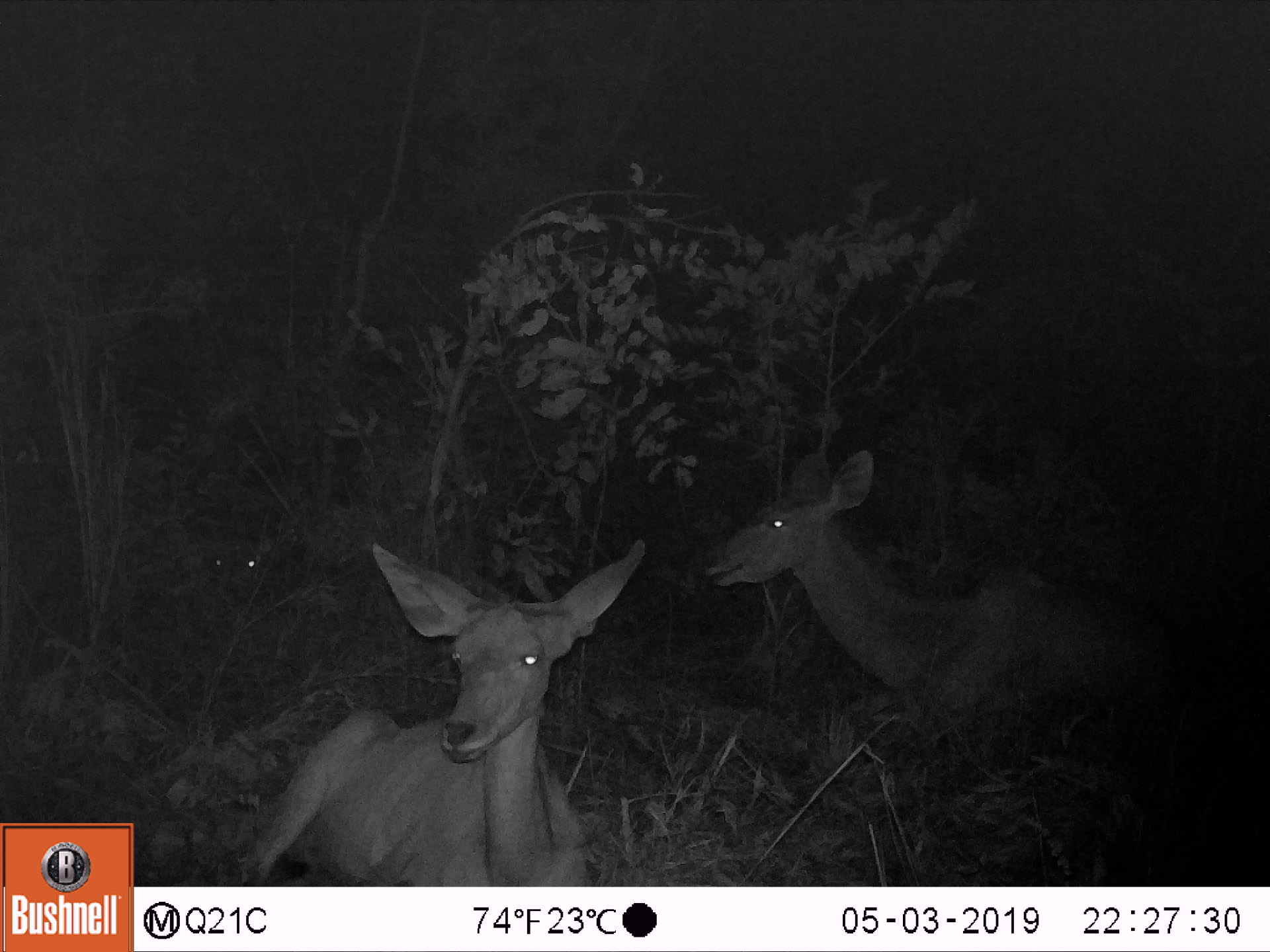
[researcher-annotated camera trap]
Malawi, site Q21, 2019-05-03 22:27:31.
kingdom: Animalia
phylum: Chordata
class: Mammalia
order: Artiodactyla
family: Bovidae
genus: Tragelaphus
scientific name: Tragelaphus strepsiceros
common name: greater kudu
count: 3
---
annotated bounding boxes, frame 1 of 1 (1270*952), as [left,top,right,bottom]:
greater kudu: [229,524,659,881]; [696,440,1197,735]; [172,512,305,633]